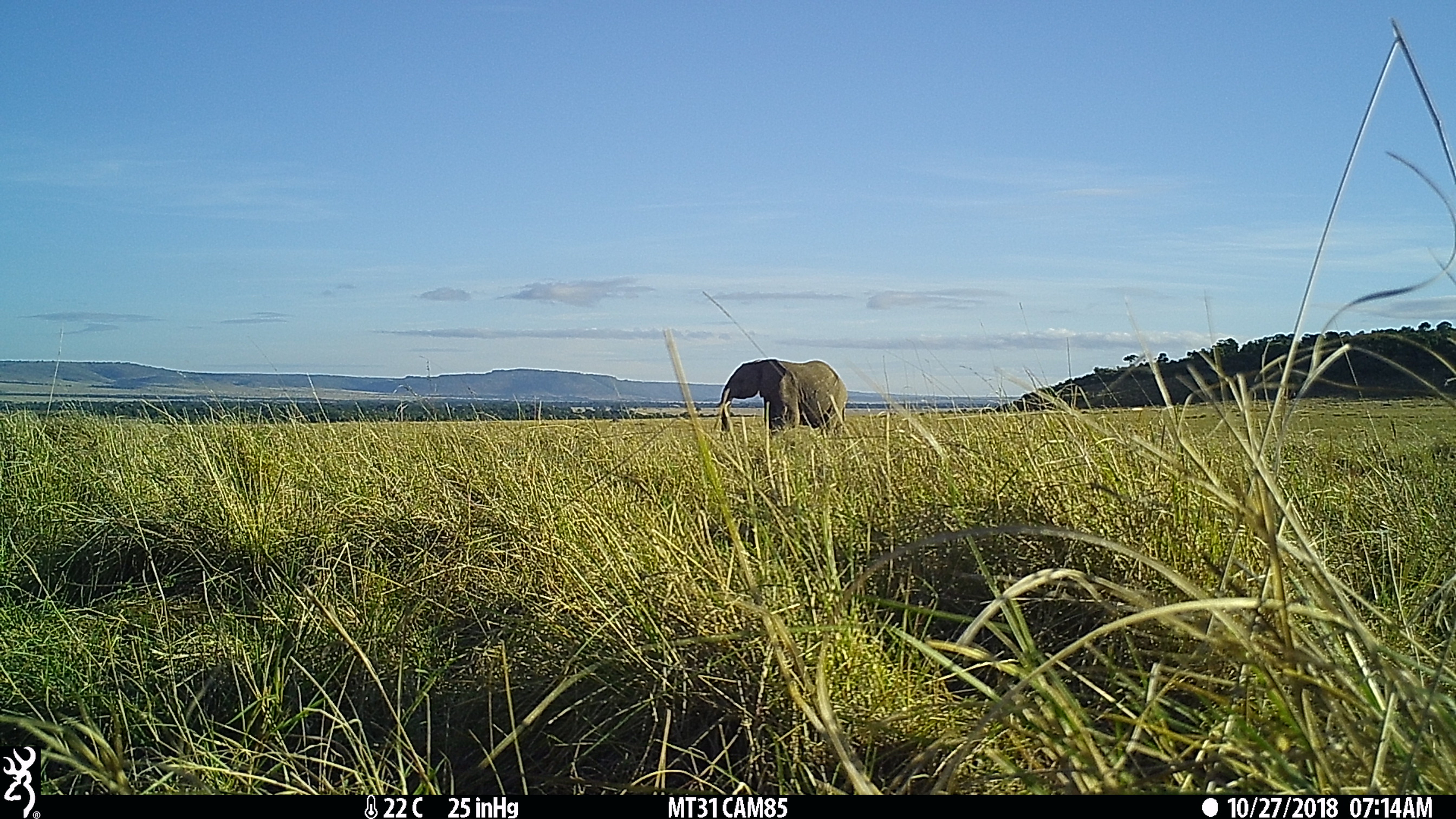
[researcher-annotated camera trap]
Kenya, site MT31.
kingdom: Animalia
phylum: Chordata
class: Mammalia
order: Proboscidea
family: Elephantidae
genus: Loxodonta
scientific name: Loxodonta africana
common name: elephant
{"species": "elephant (Loxodonta africana)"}